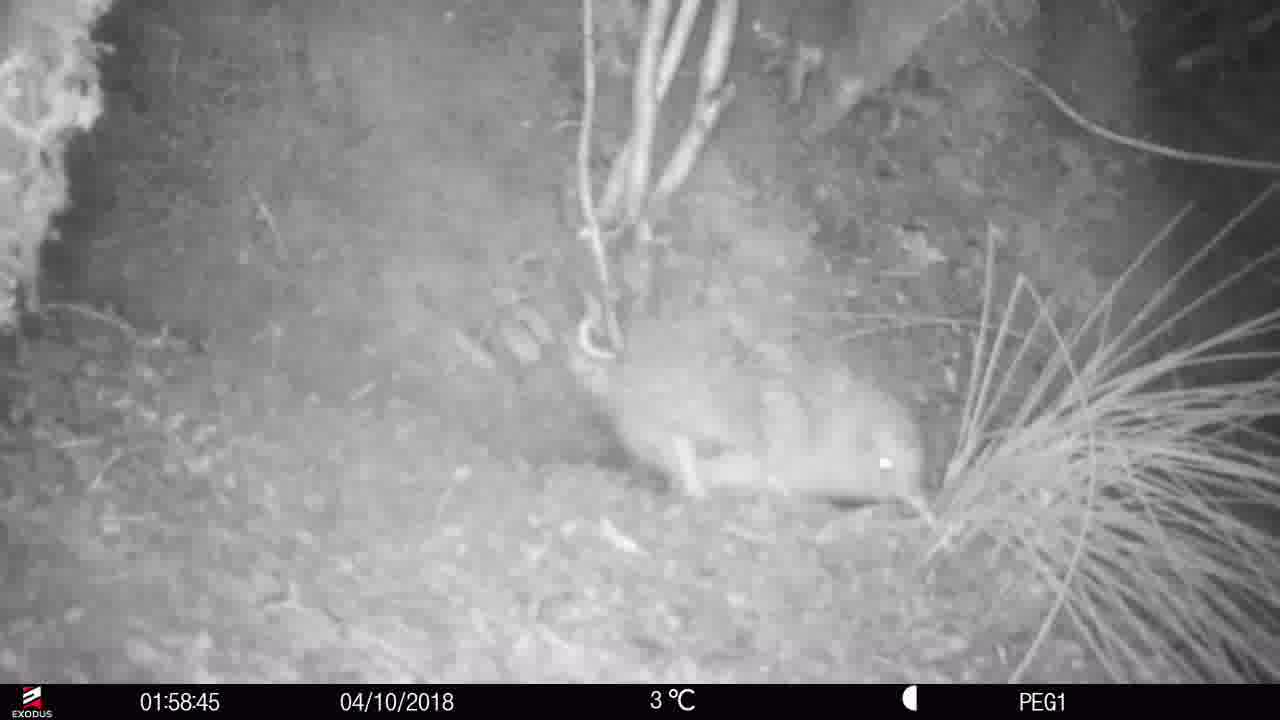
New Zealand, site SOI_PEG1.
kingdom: Animalia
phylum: Chordata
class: Aves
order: Apterygiformes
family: Apterygidae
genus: Apteryx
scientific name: Apteryx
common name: kiwi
Kiwi (Apteryx).